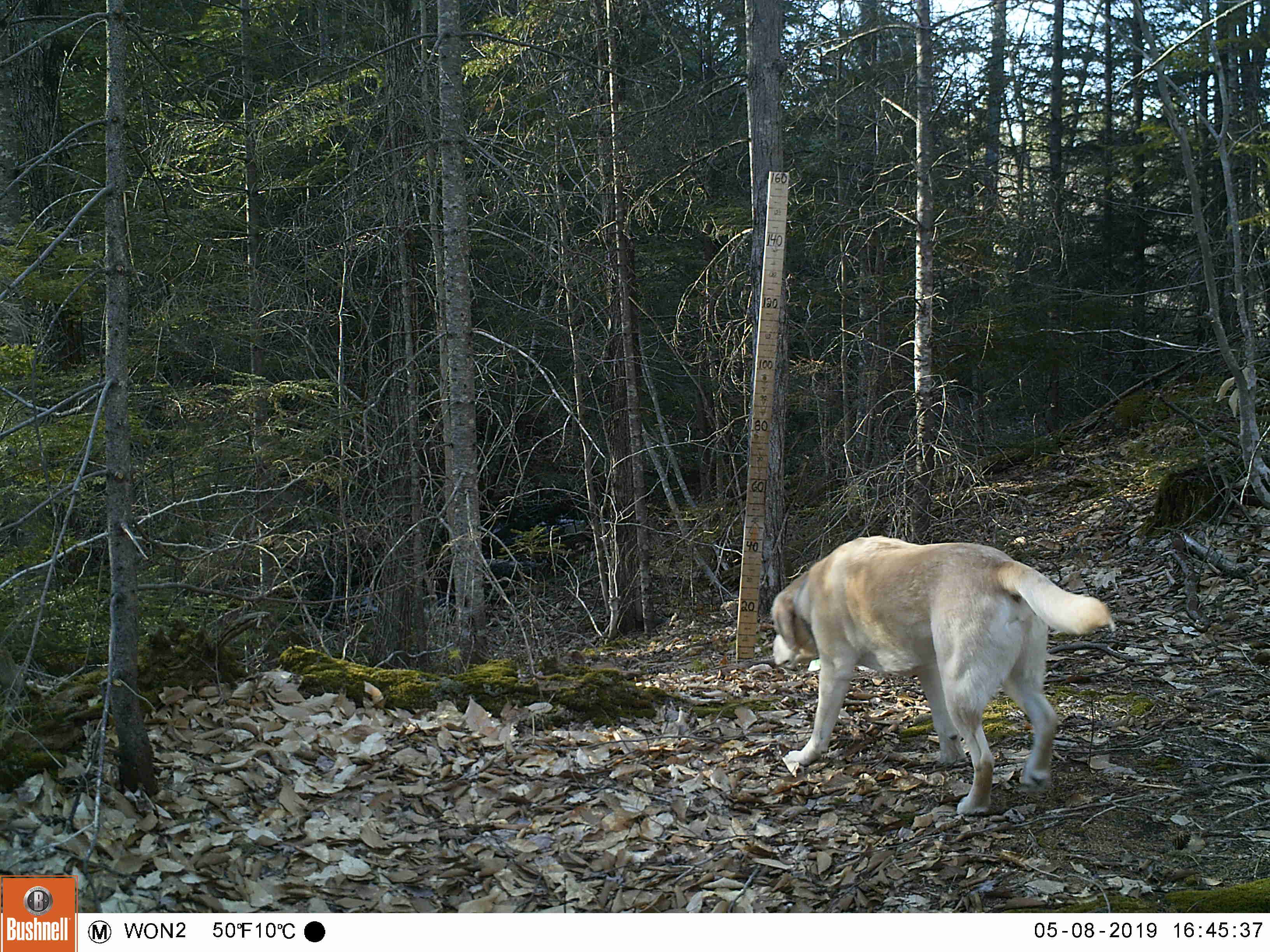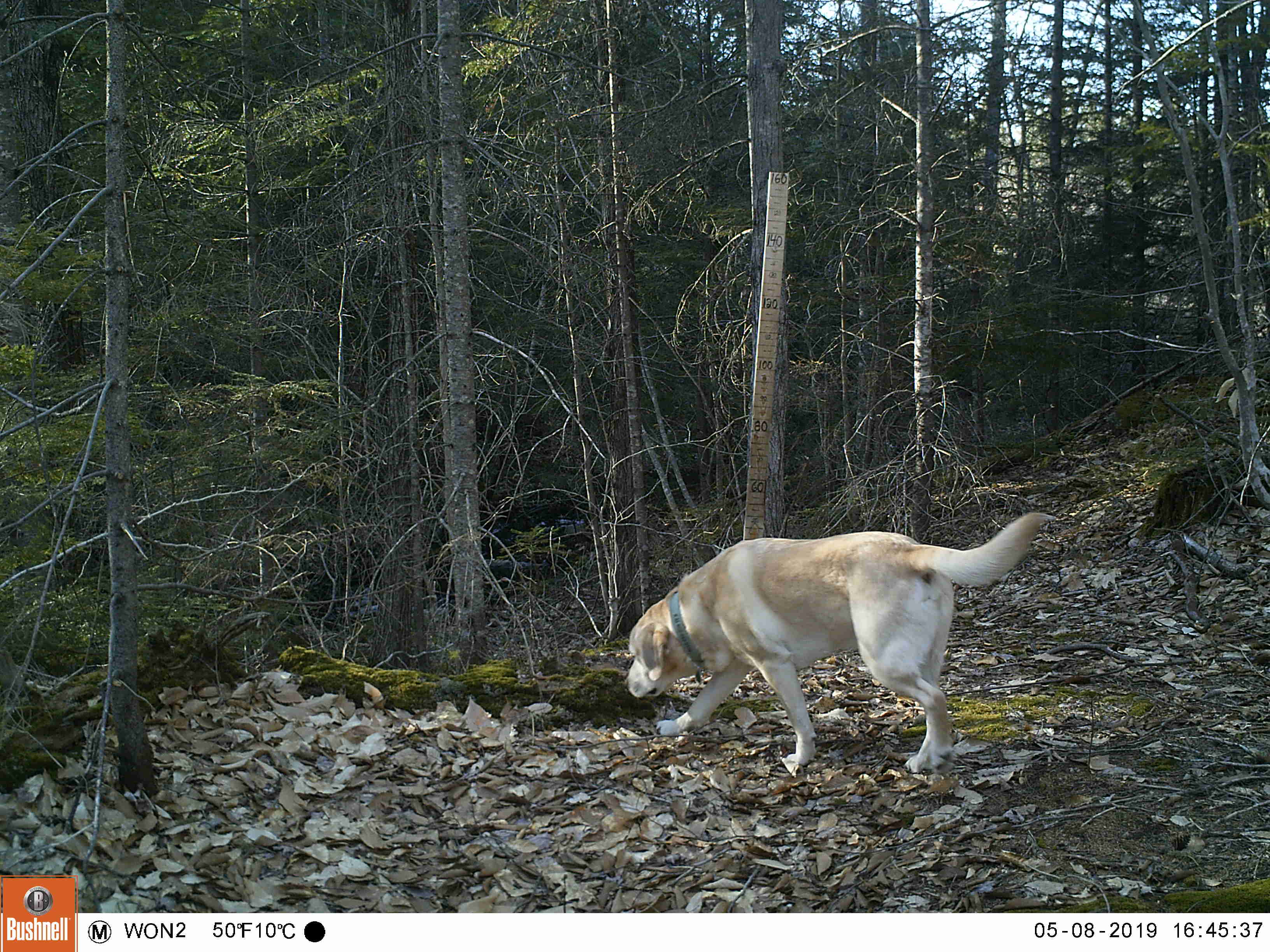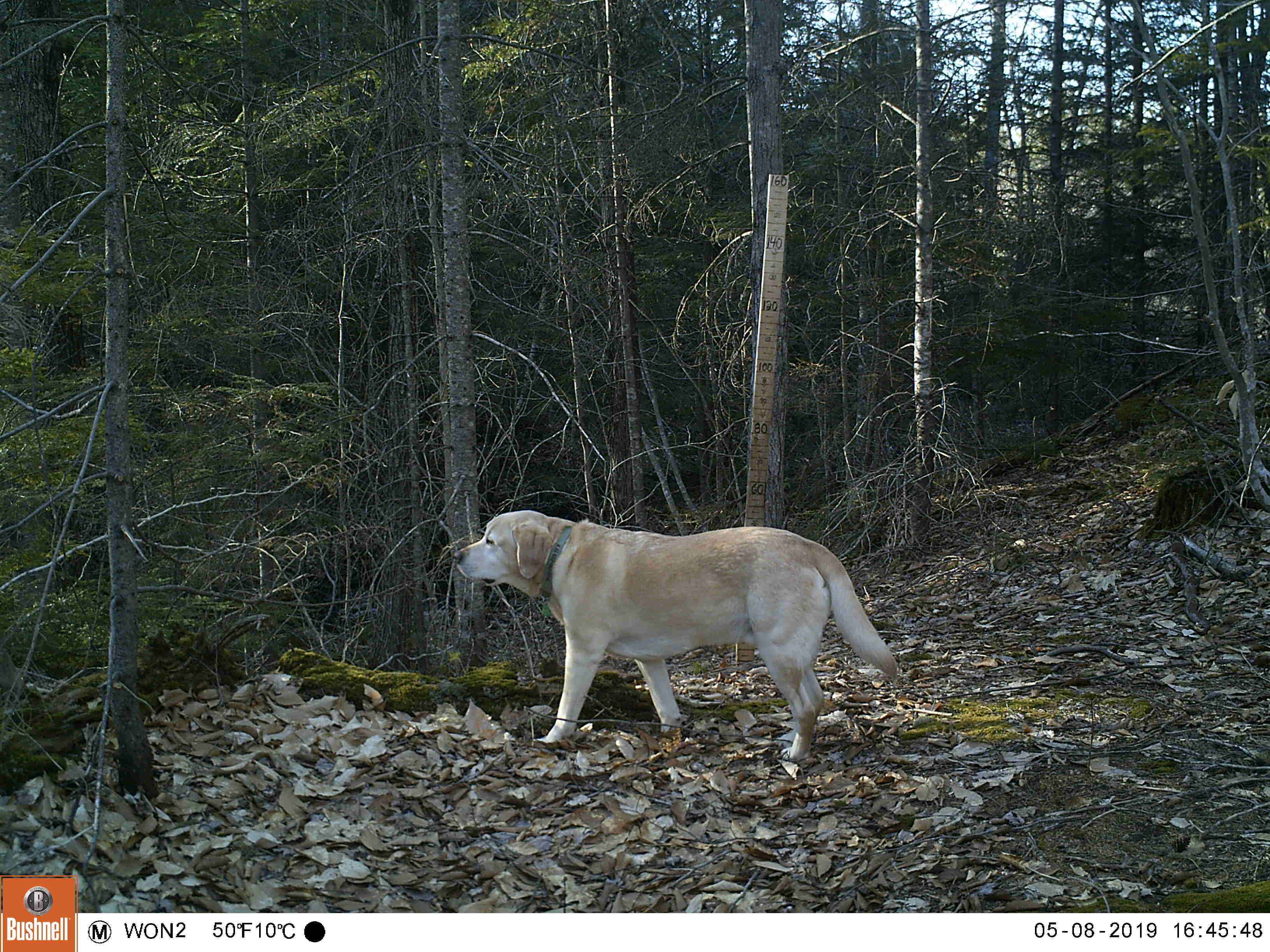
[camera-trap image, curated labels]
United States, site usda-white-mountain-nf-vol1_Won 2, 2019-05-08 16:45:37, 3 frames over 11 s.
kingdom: Animalia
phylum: Chordata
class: Mammalia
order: Carnivora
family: Canidae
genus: Canis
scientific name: Canis familiaris familiaris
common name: domestic dog